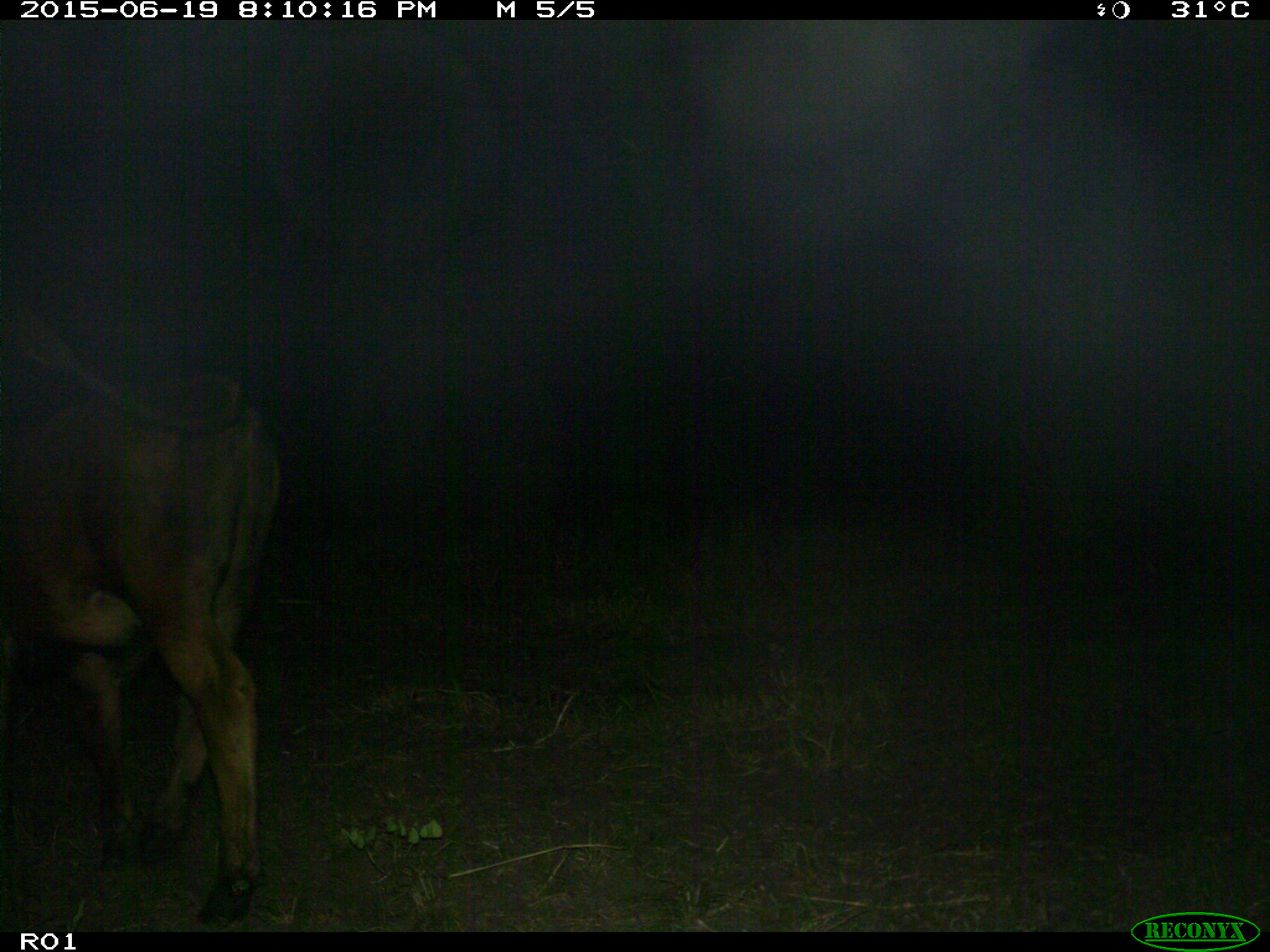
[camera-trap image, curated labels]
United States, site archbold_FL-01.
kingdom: Animalia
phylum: Chordata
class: Mammalia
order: Artiodactyla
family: Bovidae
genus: Bos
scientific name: Bos taurus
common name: domestic cow